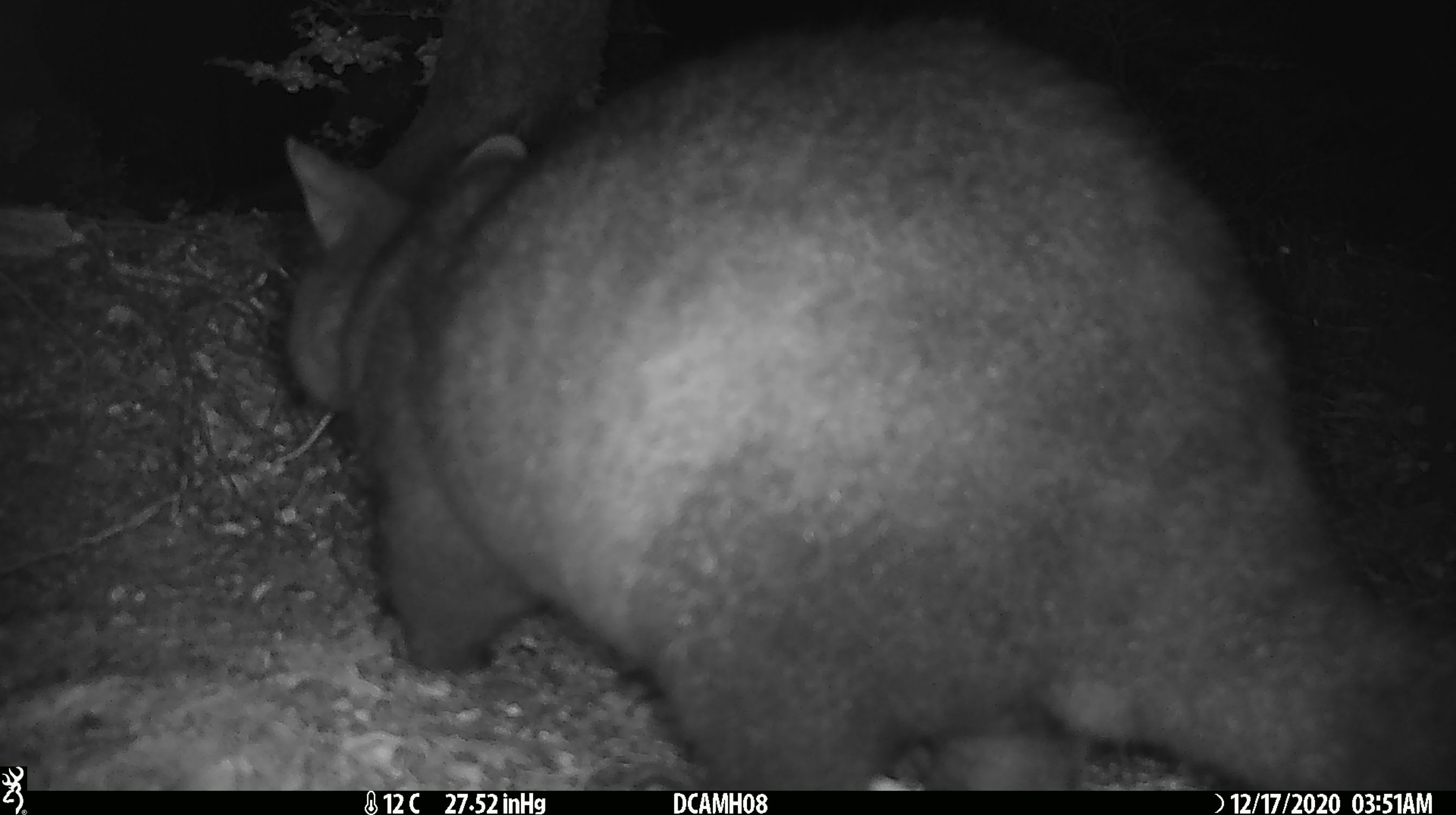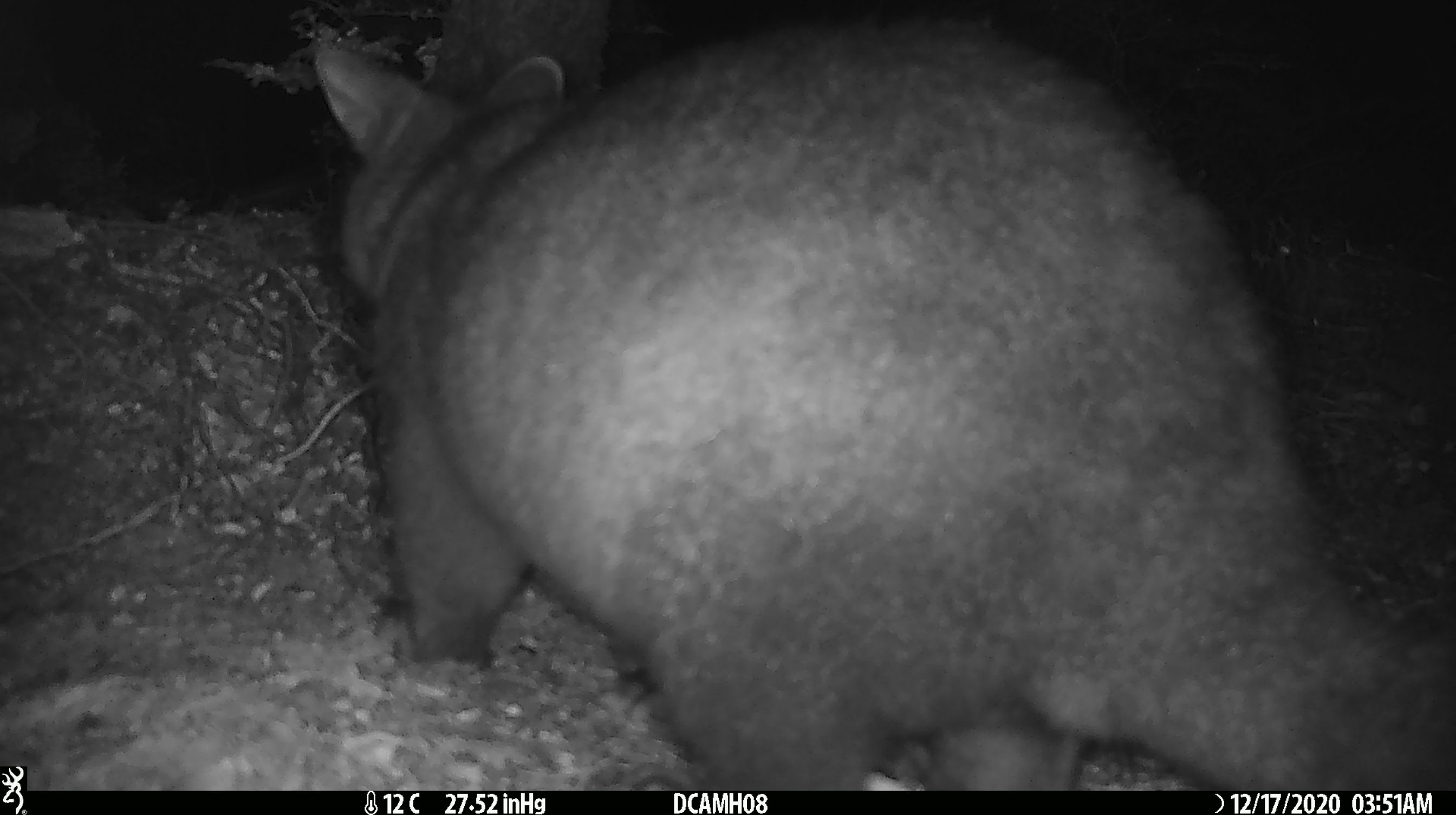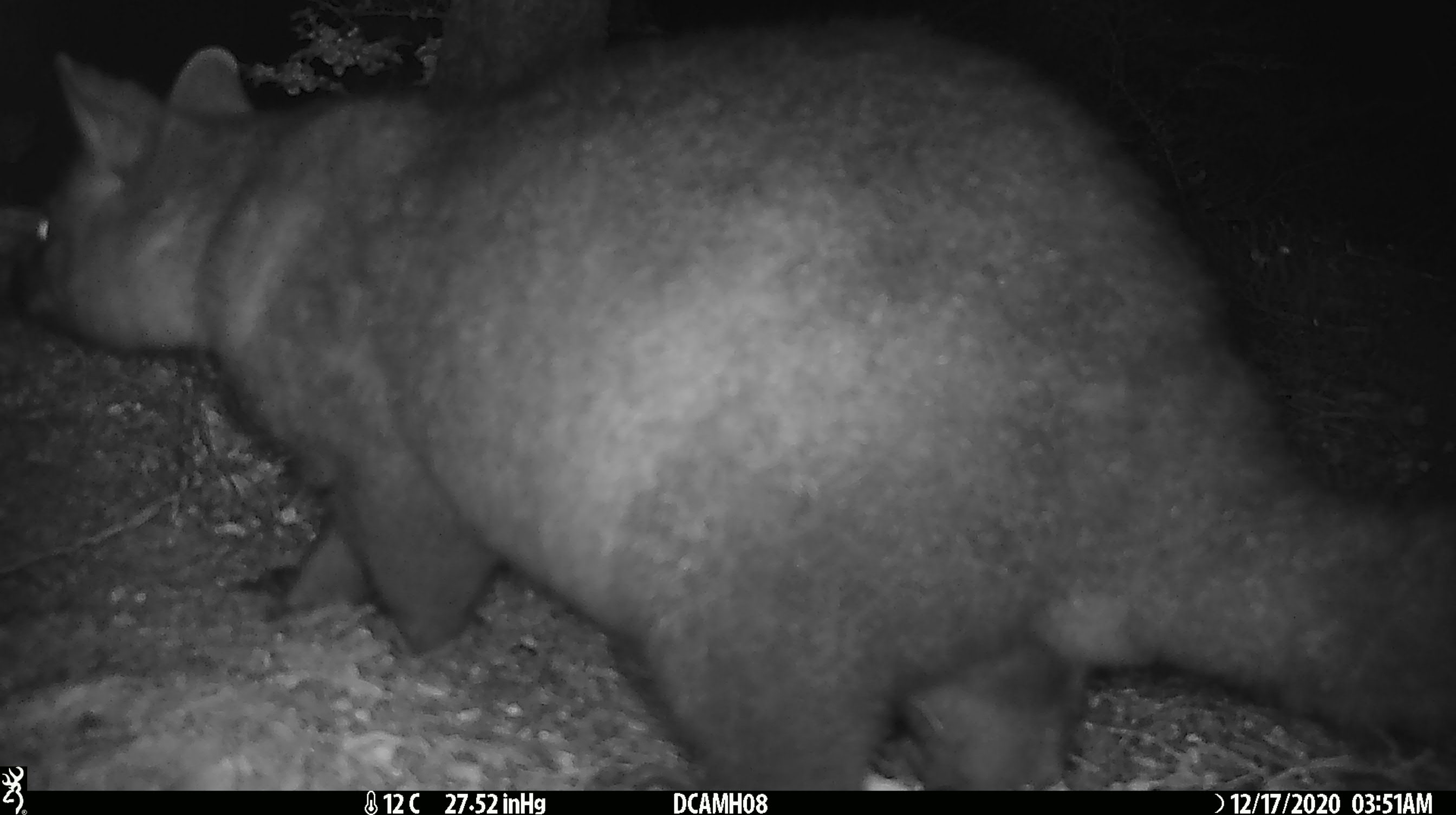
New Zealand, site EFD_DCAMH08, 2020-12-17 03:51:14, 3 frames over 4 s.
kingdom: Animalia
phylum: Chordata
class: Mammalia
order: Diprotodontia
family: Phalangeridae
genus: Trichosurus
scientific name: Trichosurus vulpecula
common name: common brushtail possum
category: possum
Possum (common brushtail possum) (Trichosurus vulpecula).